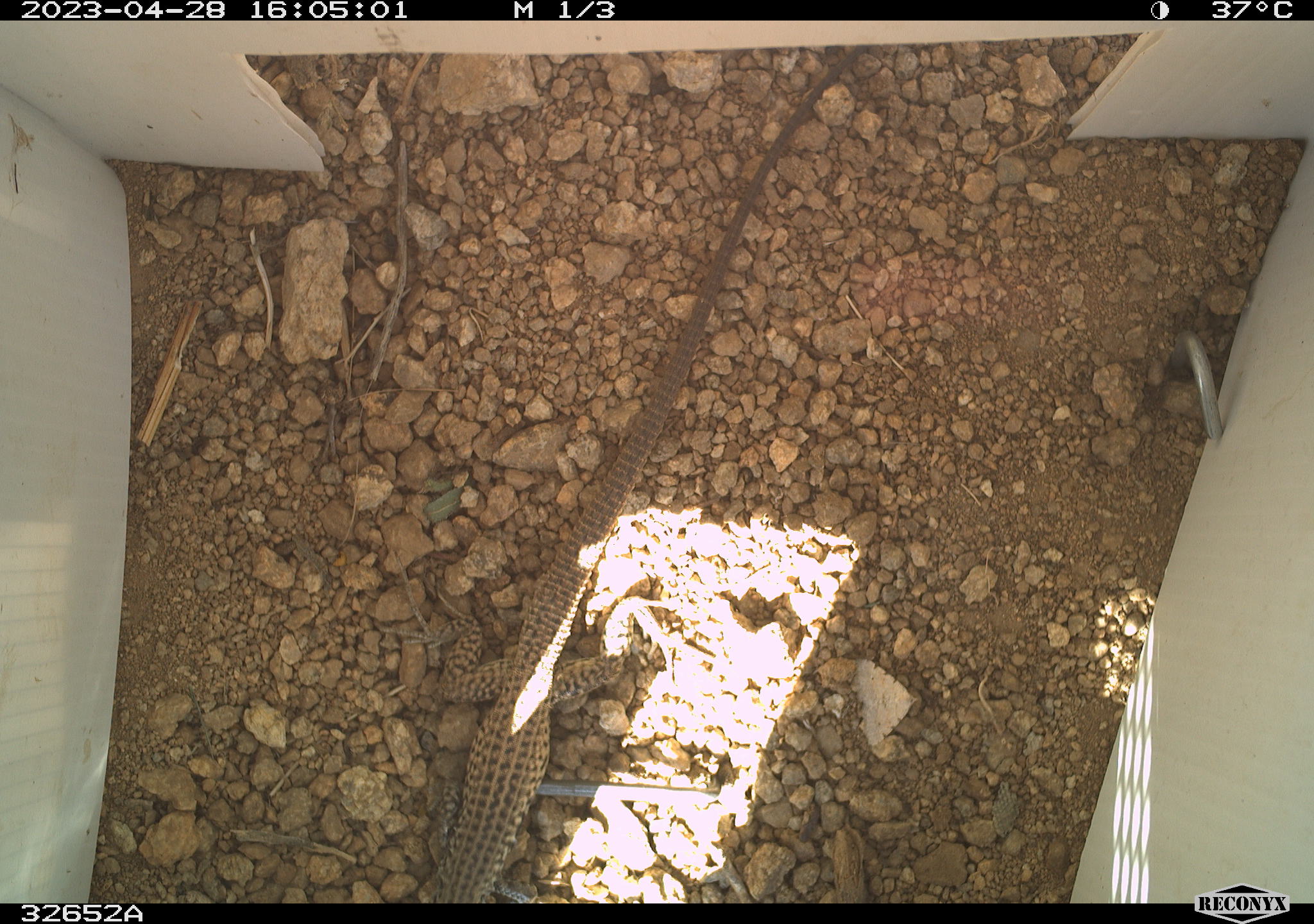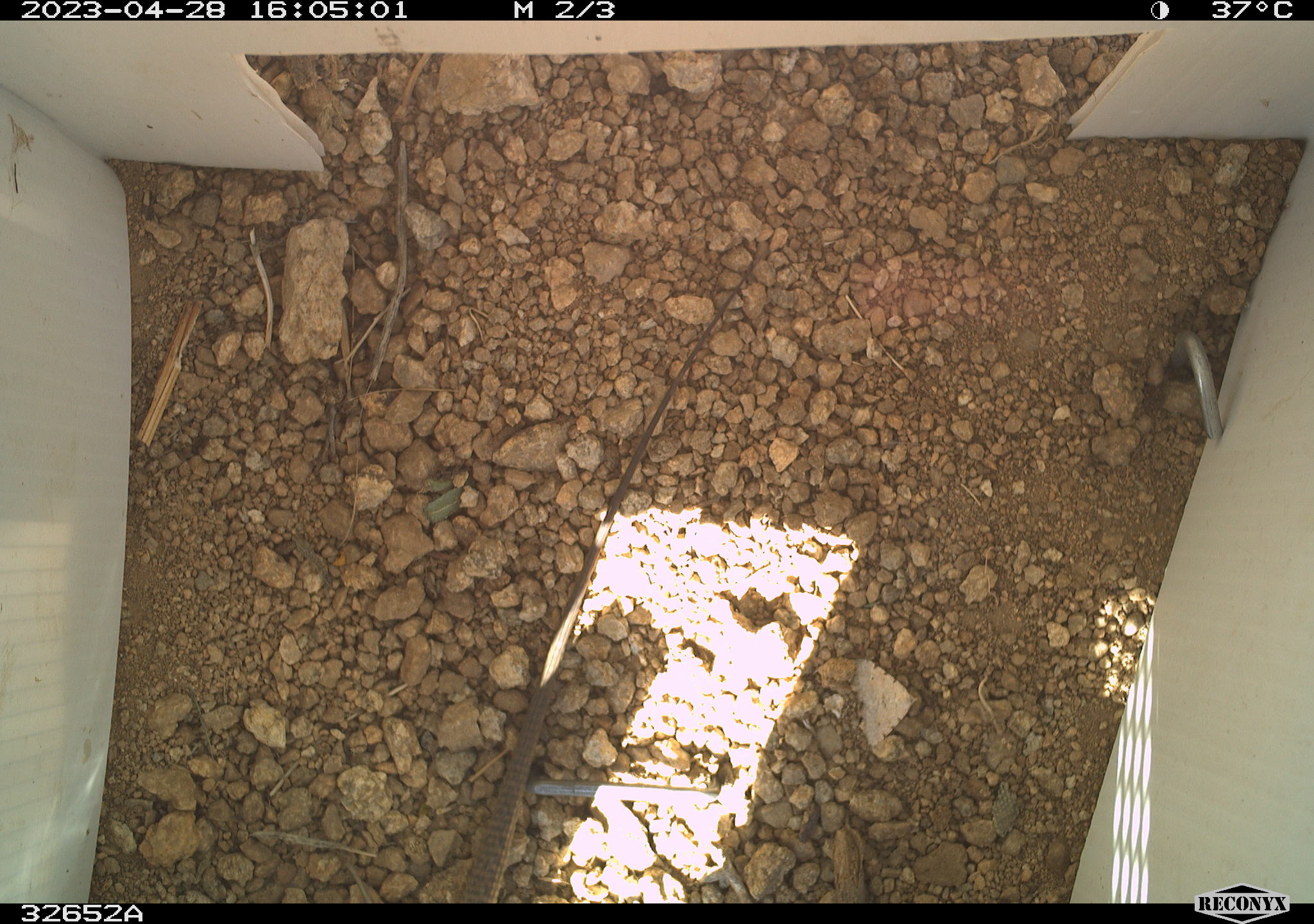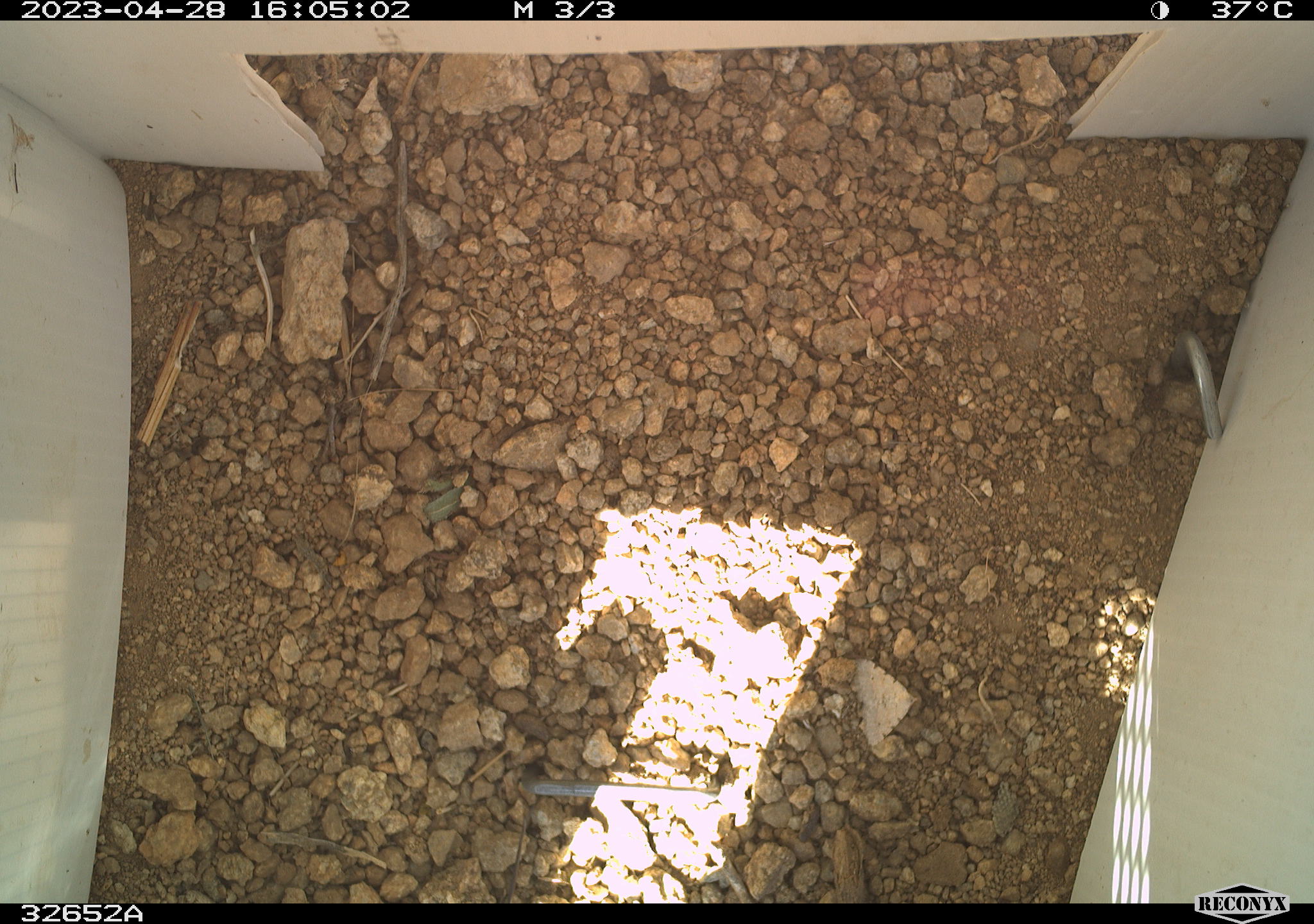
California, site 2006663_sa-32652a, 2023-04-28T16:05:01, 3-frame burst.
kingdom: Animalia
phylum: Chordata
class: Reptilia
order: Squamata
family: Teiidae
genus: Aspidoscelis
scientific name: Aspidoscelis tigris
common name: western whiptail